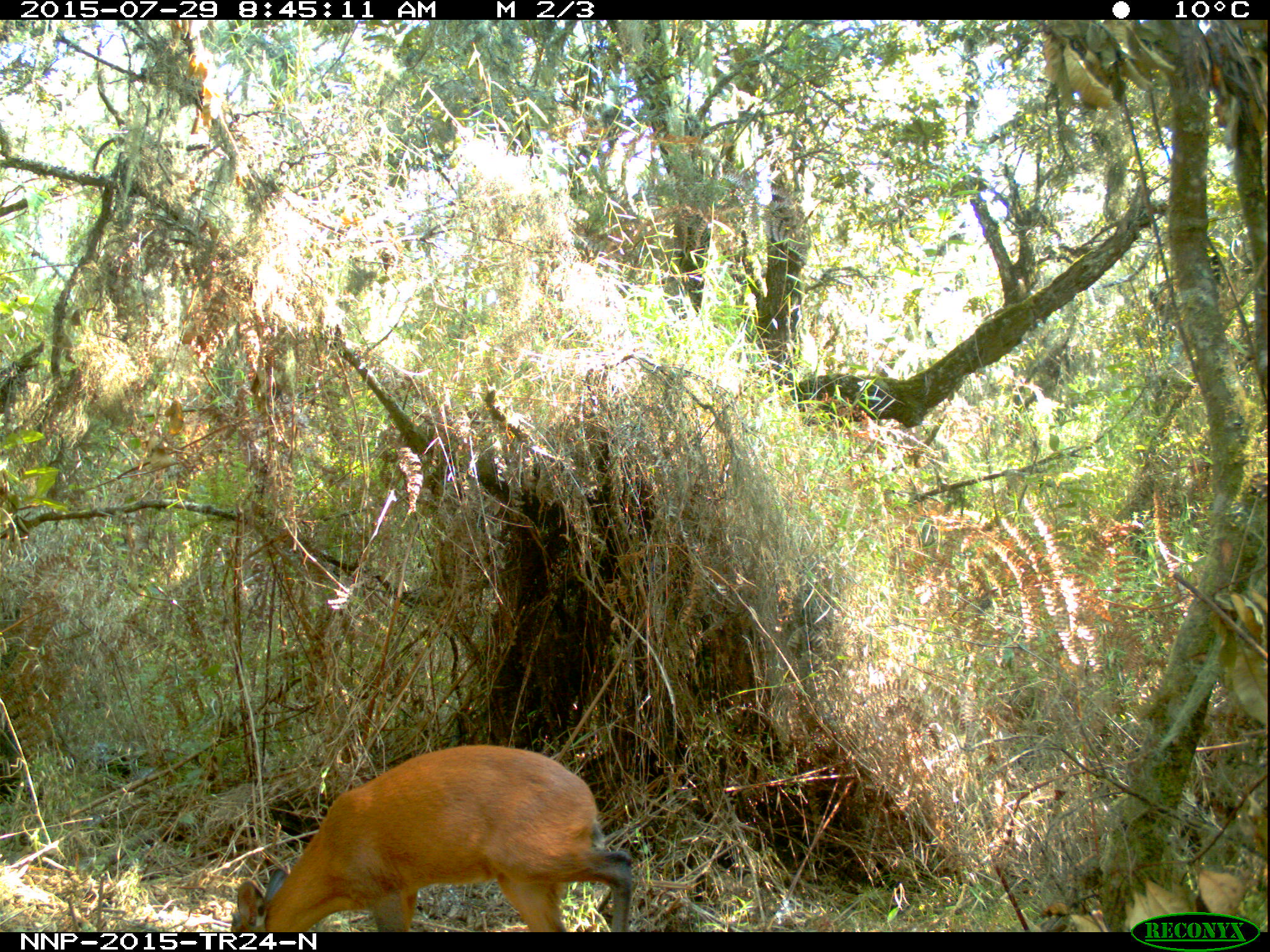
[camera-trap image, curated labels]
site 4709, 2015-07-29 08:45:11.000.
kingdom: Animalia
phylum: Chordata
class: Mammalia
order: Artiodactyla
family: Bovidae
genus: Cephalophus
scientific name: Cephalophus nigrifrons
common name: black-fronted duiker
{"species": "Cephalophus nigrifrons (black-fronted duiker)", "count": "1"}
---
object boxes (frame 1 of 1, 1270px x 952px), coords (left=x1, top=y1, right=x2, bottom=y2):
cephalophus nigrifrons: (left=225, top=740, right=638, bottom=930)